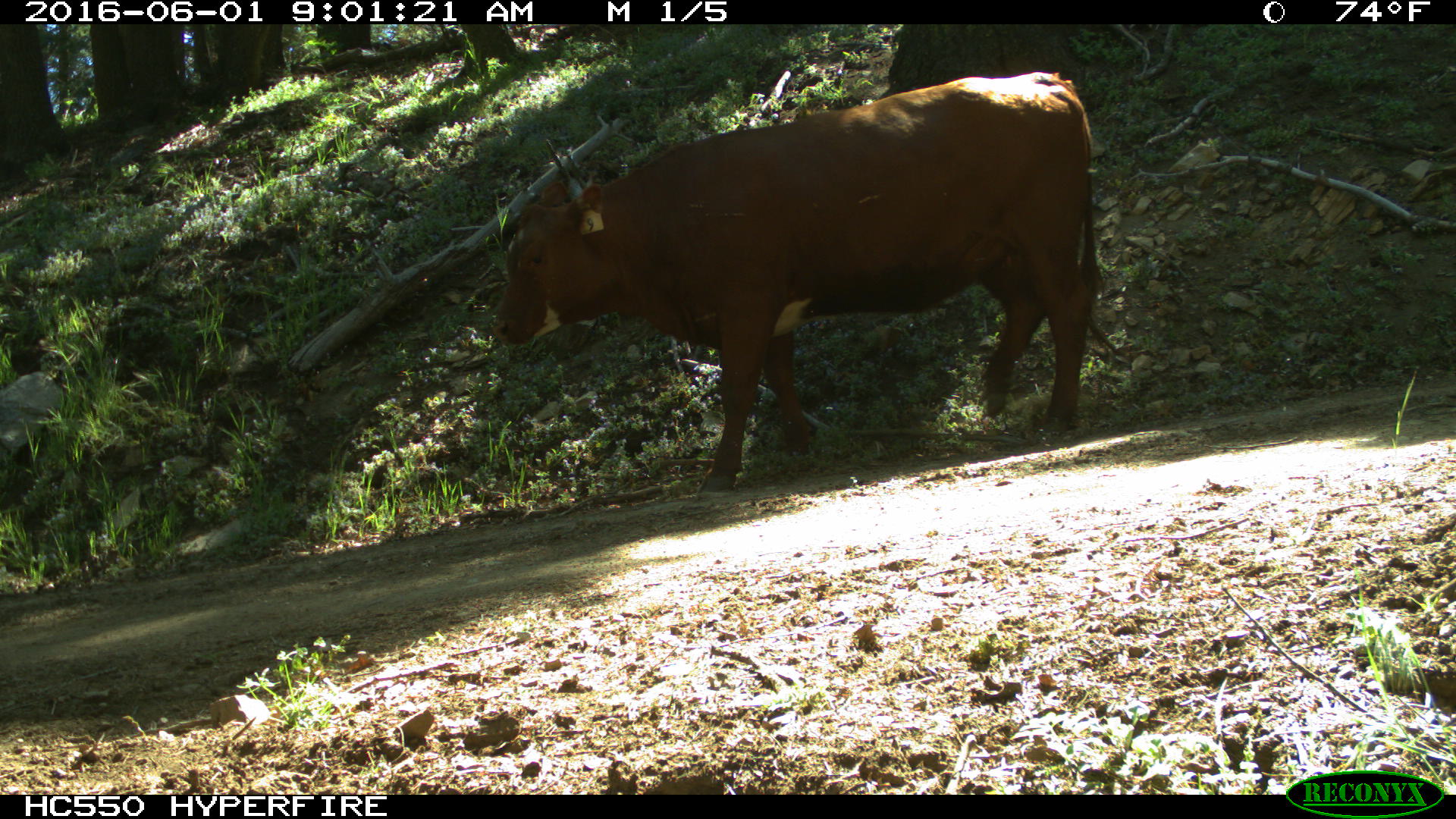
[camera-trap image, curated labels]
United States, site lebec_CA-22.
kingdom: Animalia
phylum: Chordata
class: Mammalia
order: Artiodactyla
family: Bovidae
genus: Bos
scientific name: Bos taurus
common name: domestic cow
Bos taurus (domestic cow).